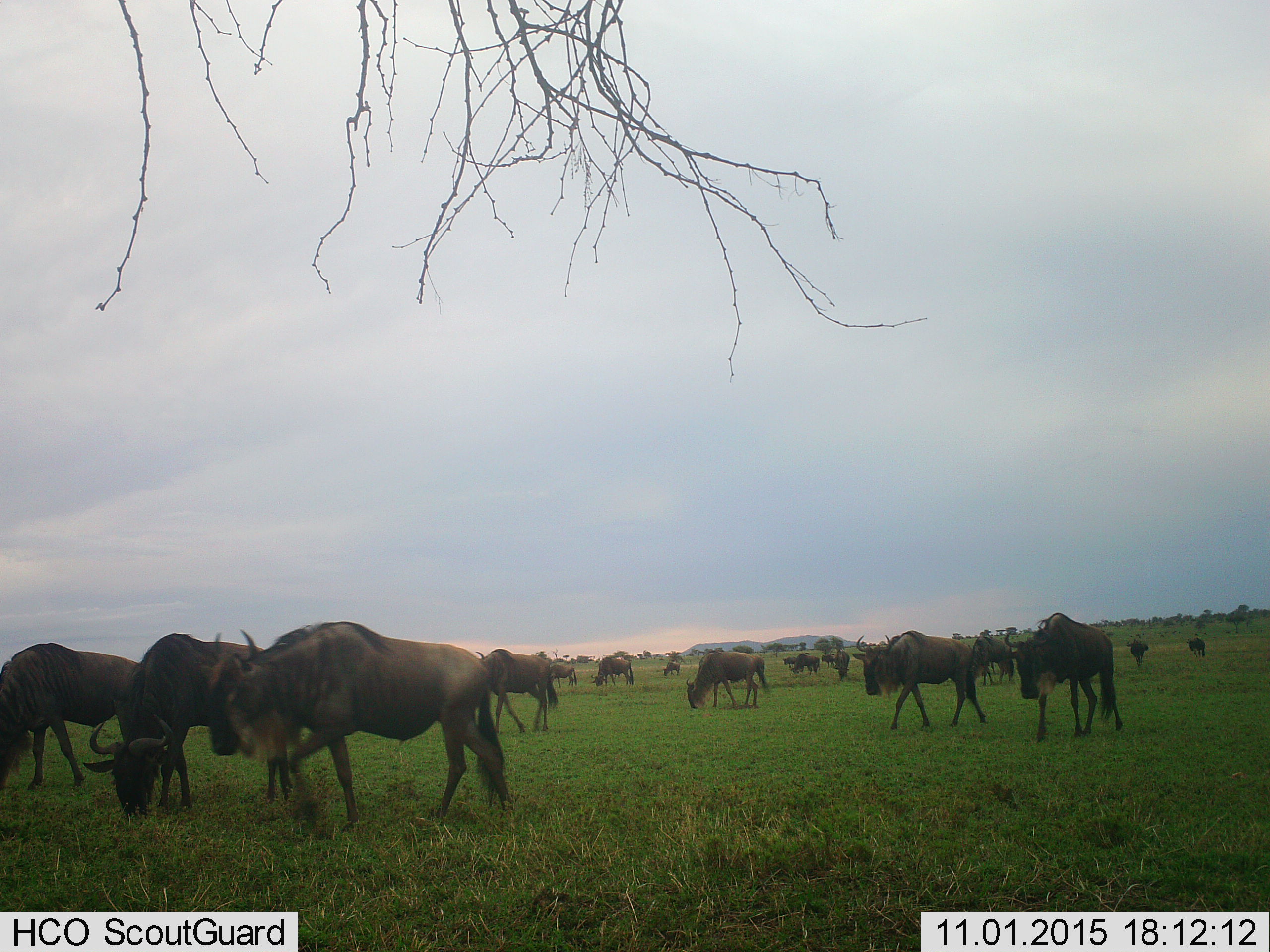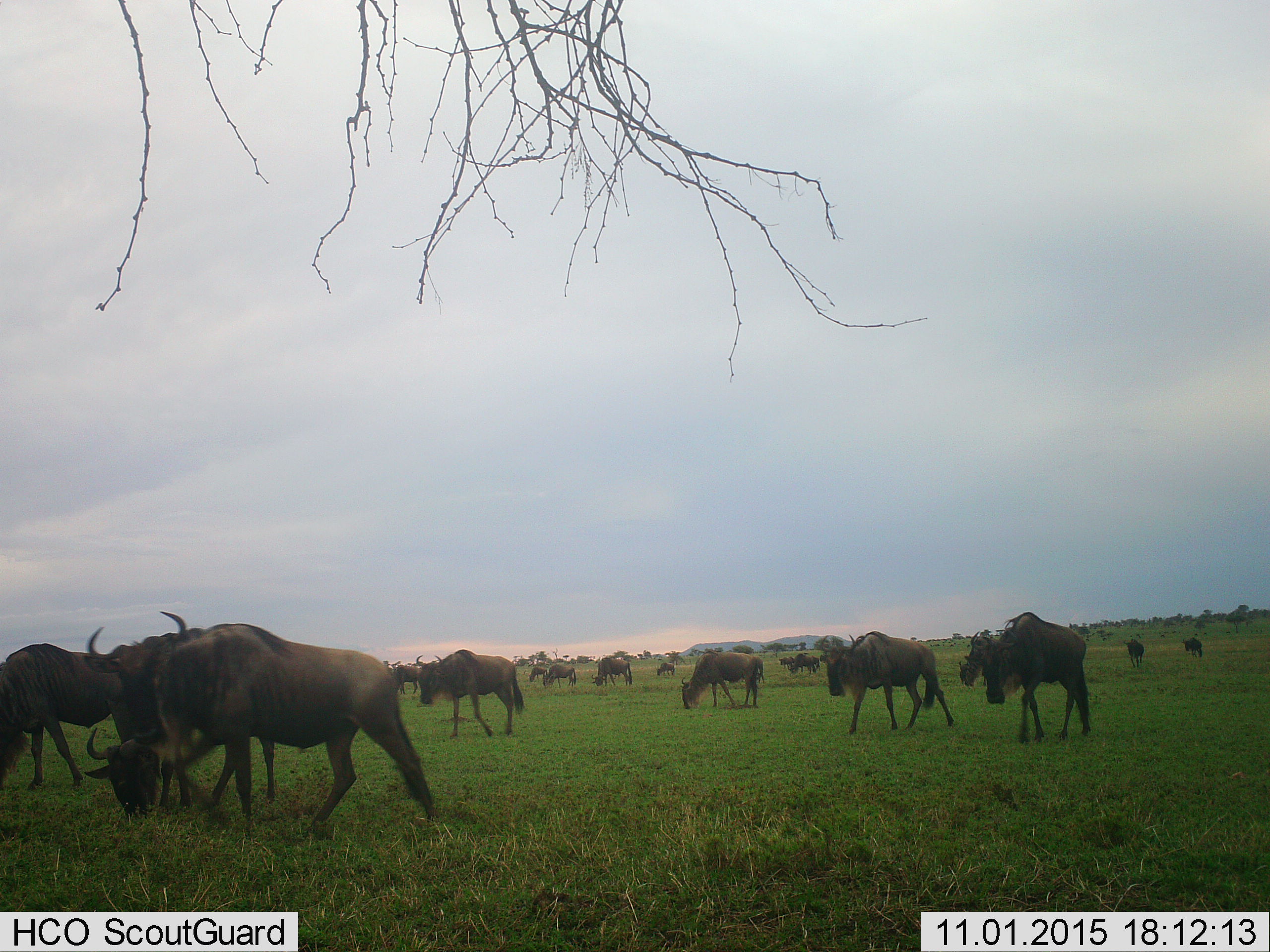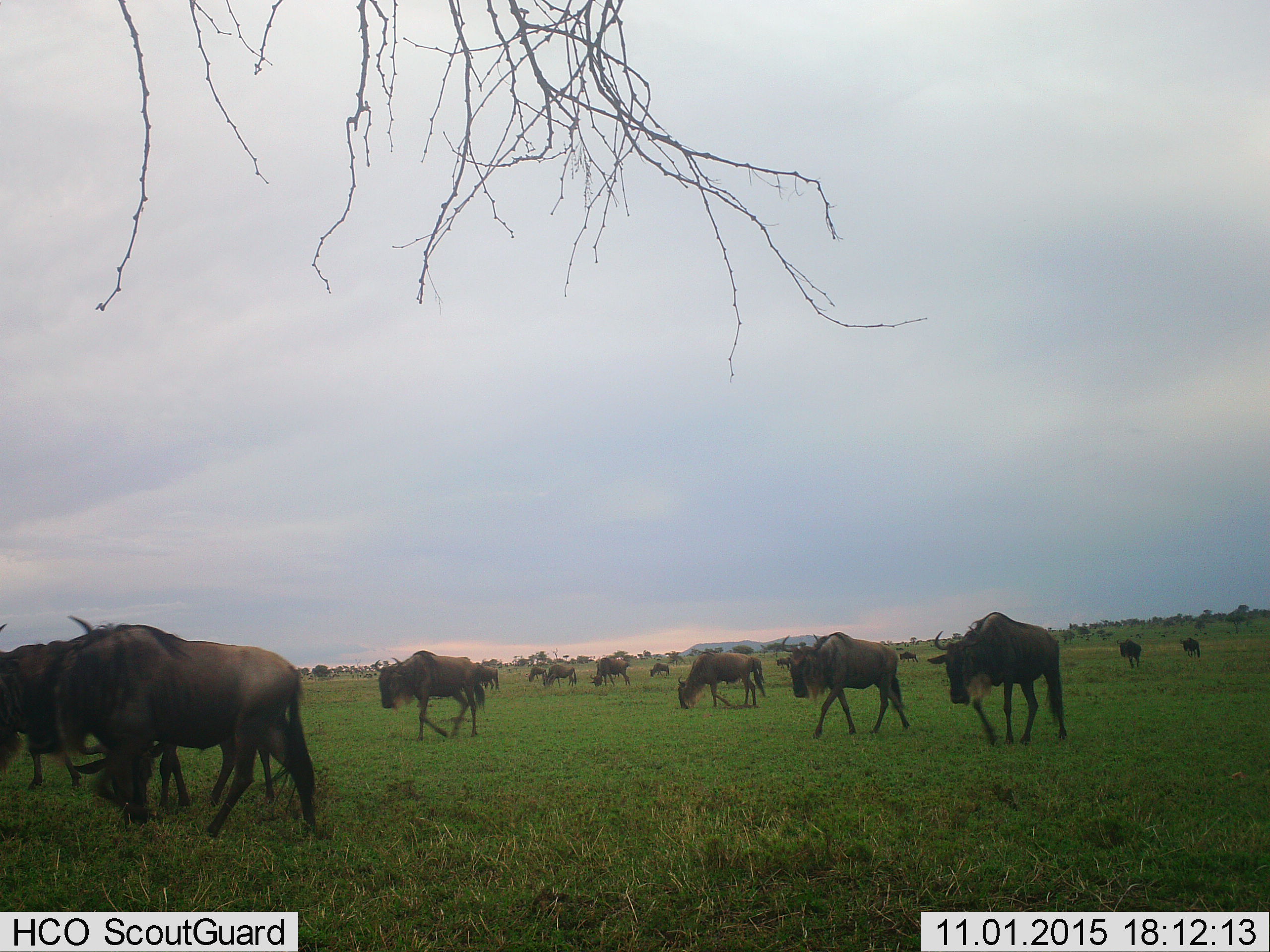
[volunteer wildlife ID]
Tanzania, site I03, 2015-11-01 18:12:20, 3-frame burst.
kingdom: Animalia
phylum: Chordata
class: Mammalia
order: Artiodactyla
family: Bovidae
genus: Connochaetes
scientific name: Connochaetes taurinus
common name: blue wildebeest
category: wildebeest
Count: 11-50.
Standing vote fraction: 38%.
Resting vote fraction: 0%.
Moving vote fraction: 75%.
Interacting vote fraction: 0%.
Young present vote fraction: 0%.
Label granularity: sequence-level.